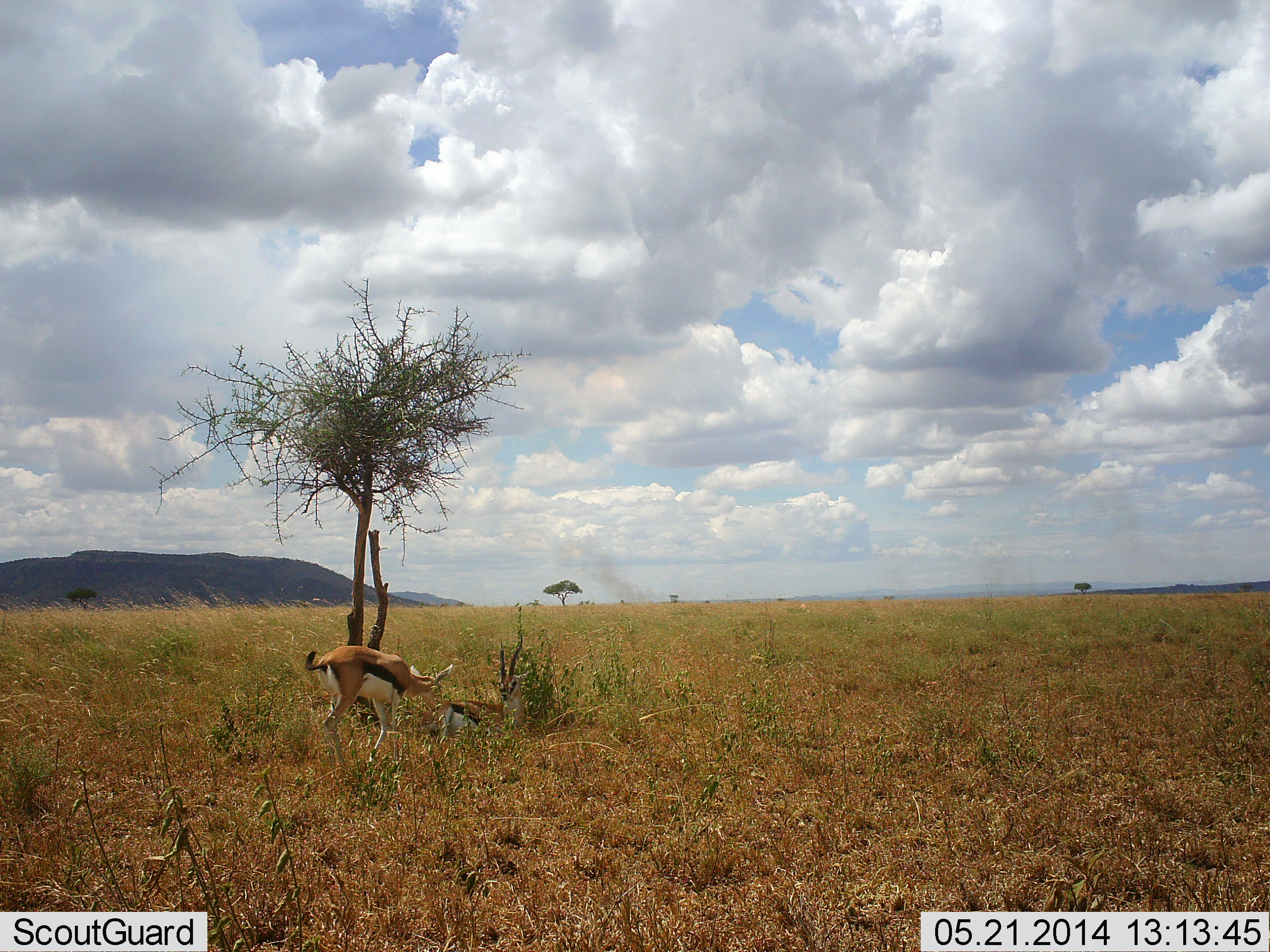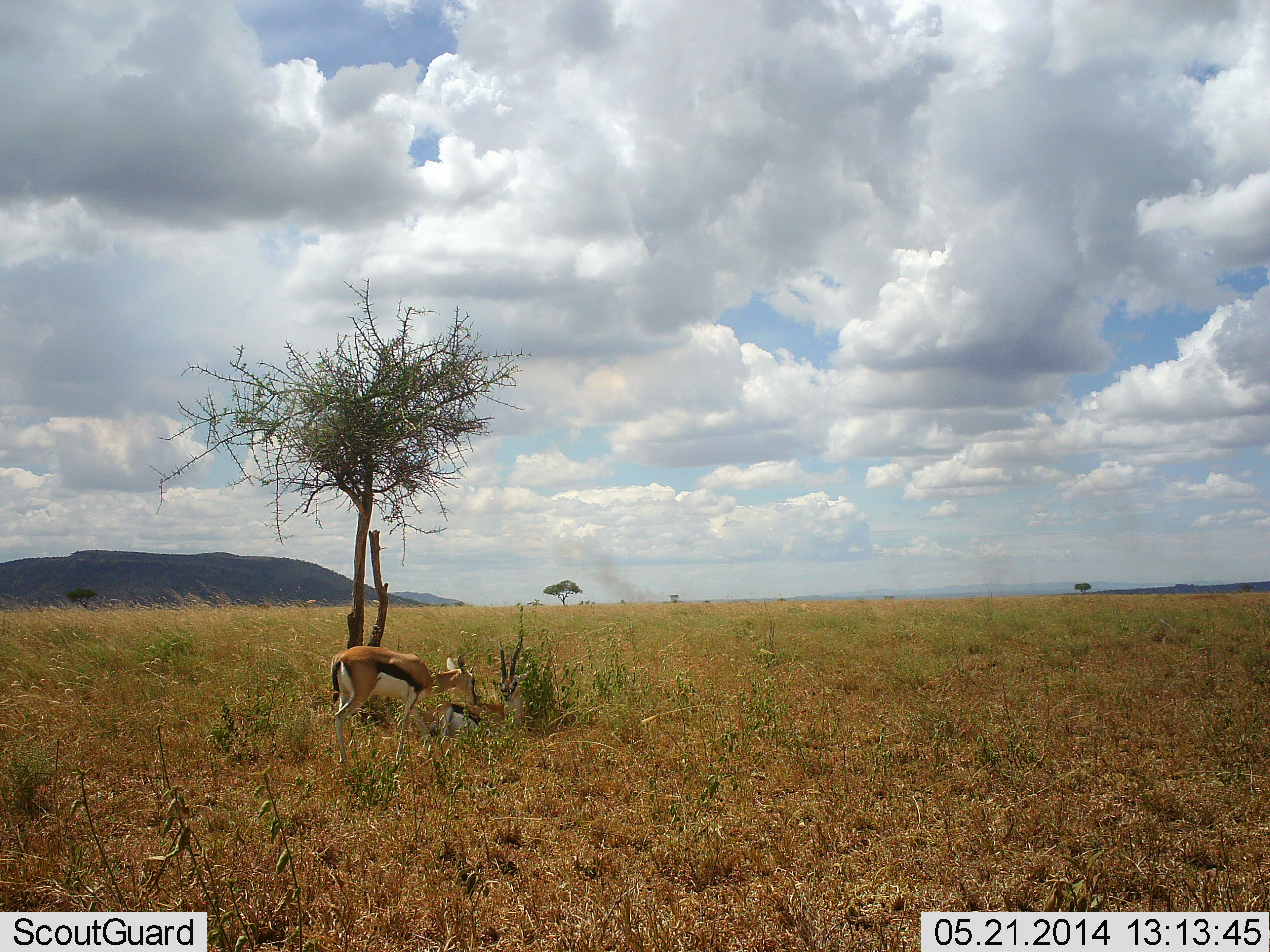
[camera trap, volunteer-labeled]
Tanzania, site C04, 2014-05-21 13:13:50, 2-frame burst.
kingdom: Animalia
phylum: Chordata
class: Mammalia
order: Artiodactyla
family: Bovidae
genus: Eudorcas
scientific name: Eudorcas thomsonii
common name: thomson's gazelle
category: gazellethomsons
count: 2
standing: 60%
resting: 90%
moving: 30%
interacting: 10%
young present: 0%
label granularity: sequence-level